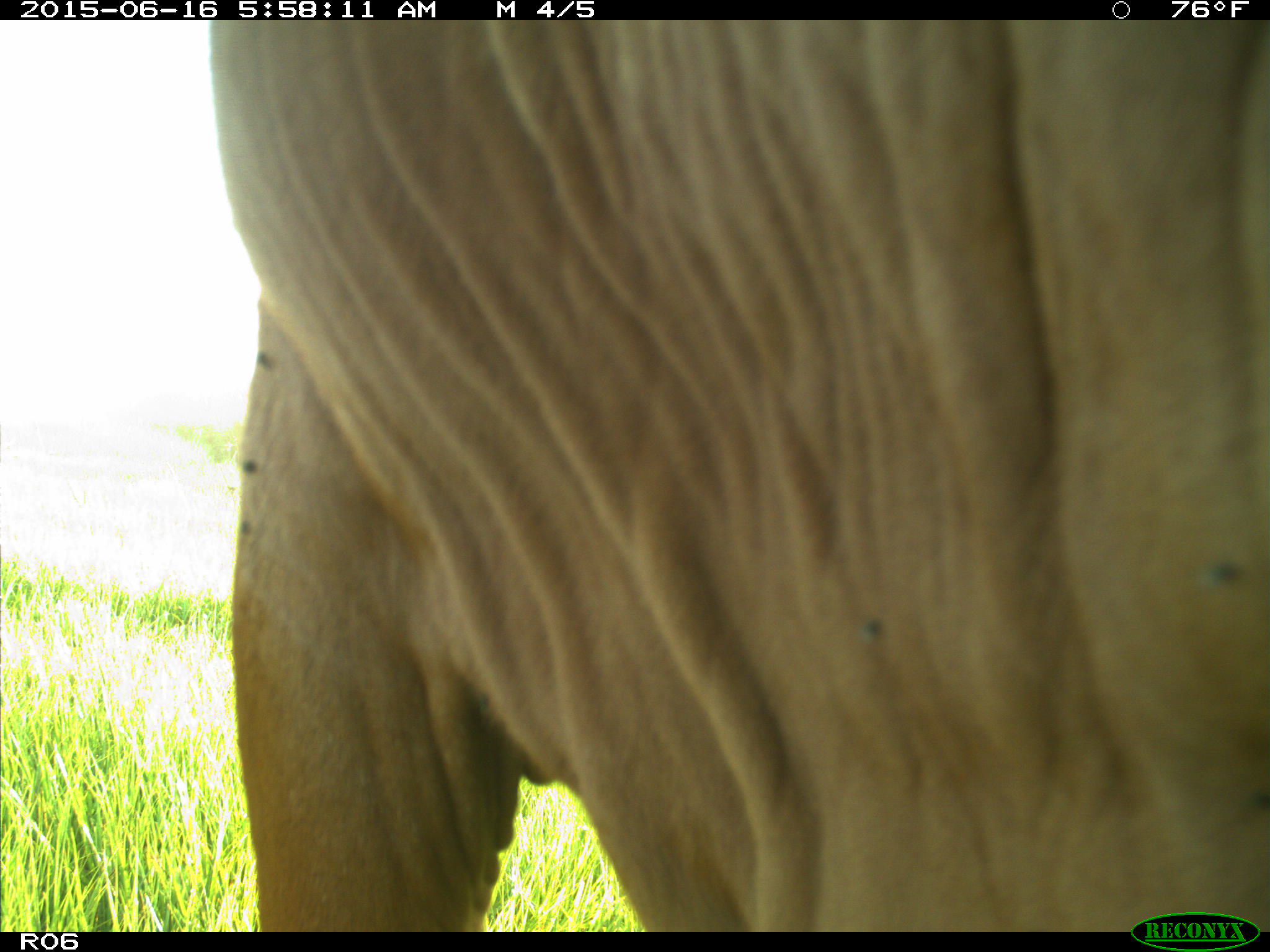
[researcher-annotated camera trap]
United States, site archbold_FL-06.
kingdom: Animalia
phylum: Chordata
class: Mammalia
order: Artiodactyla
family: Bovidae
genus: Bos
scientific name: Bos taurus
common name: domestic cow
Bos taurus (domestic cow).